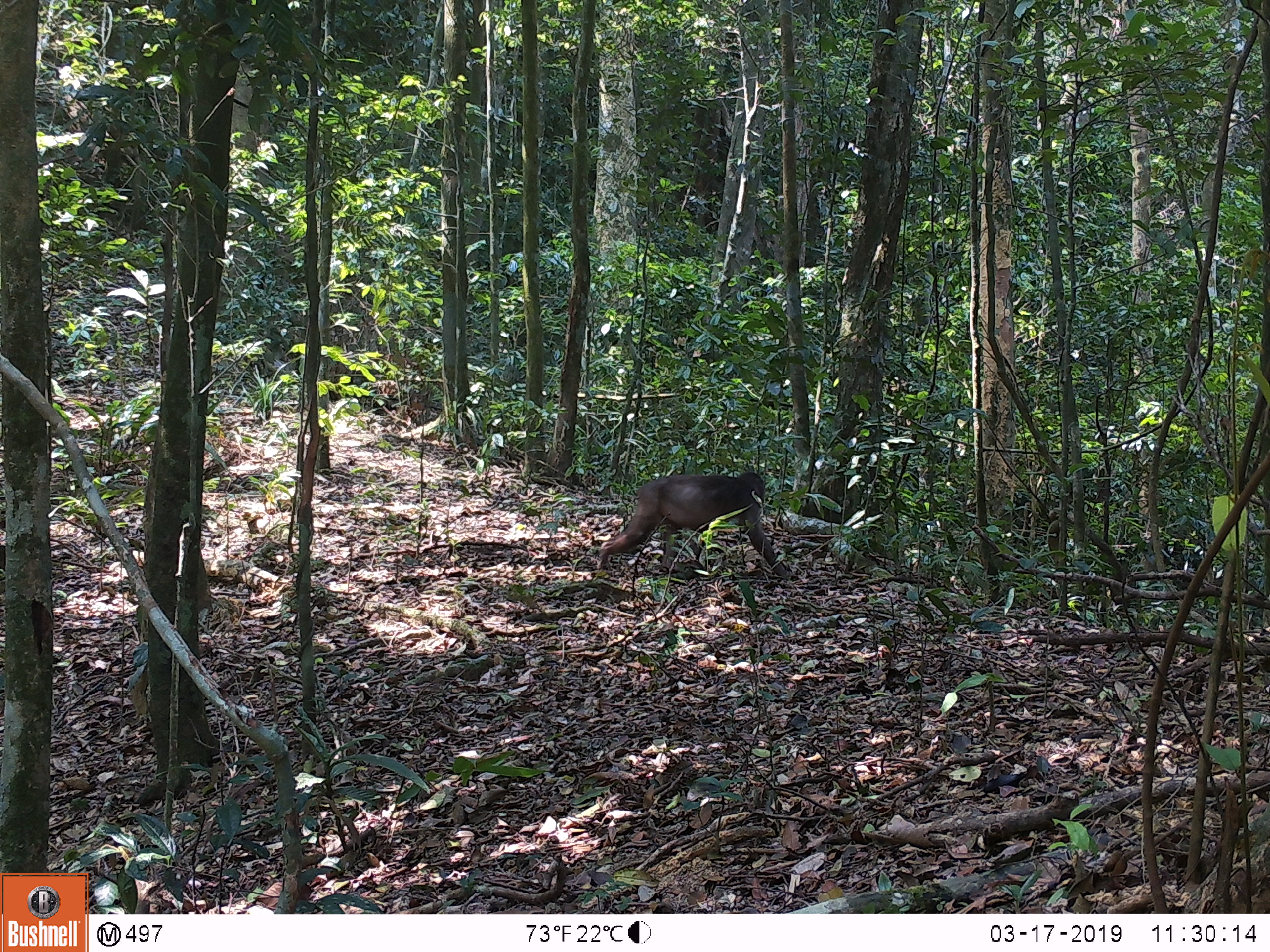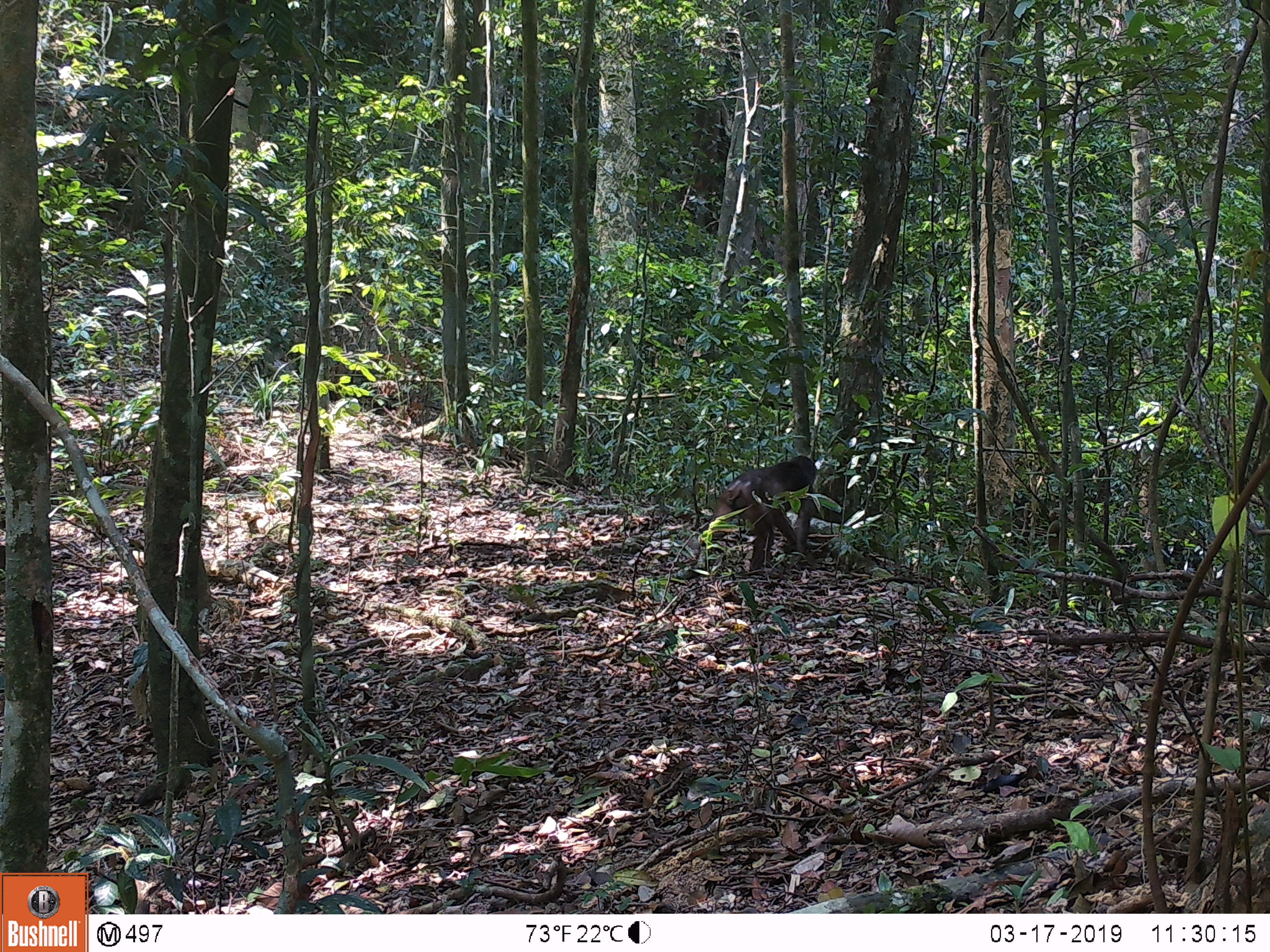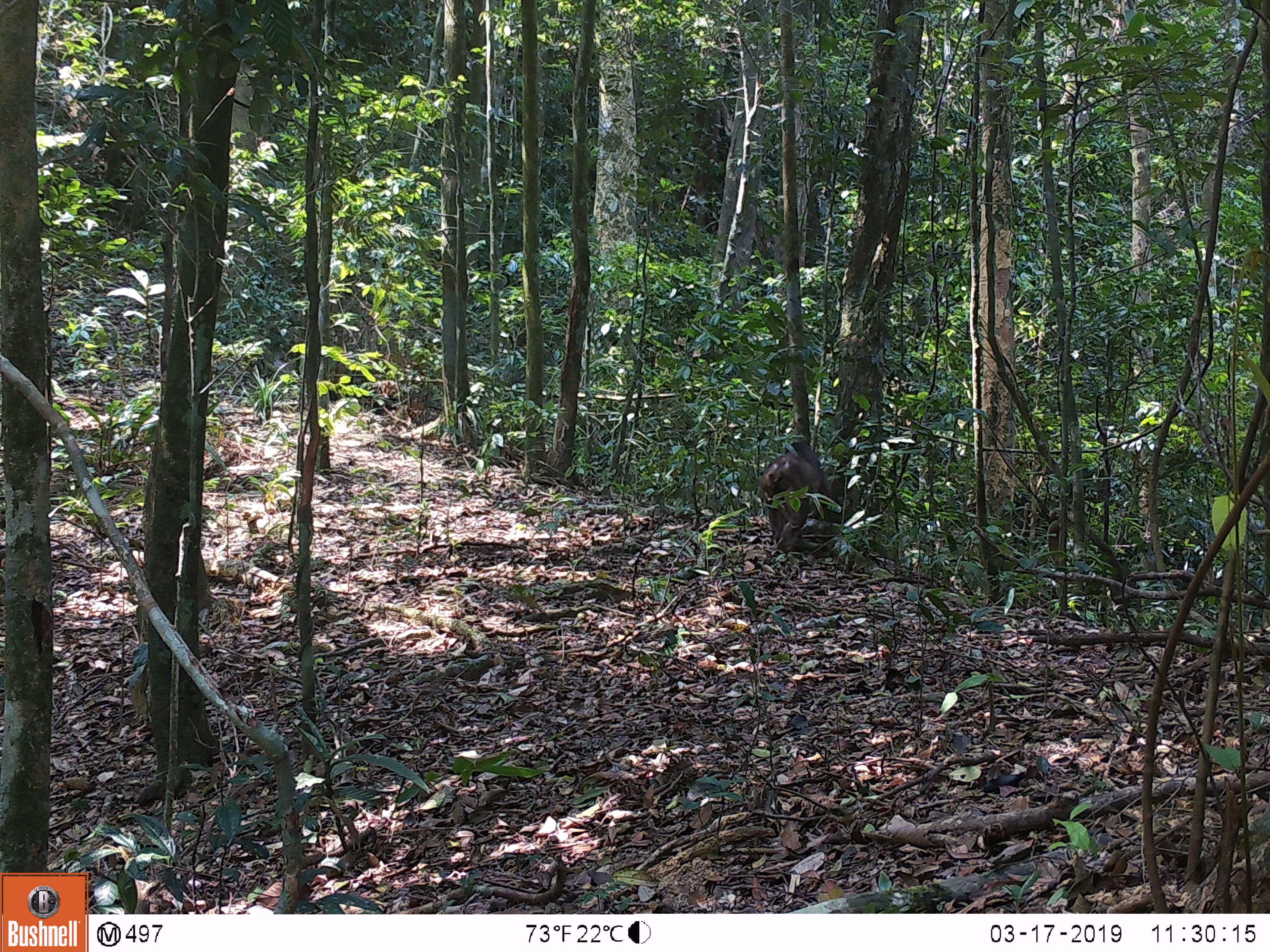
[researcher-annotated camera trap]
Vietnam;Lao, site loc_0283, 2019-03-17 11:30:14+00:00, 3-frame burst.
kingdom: Animalia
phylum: Chordata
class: Mammalia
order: Primates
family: Cercopithecidae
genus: Macaca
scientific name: Macaca arctoides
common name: stump-tailed macaque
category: stump tailed macaque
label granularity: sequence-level